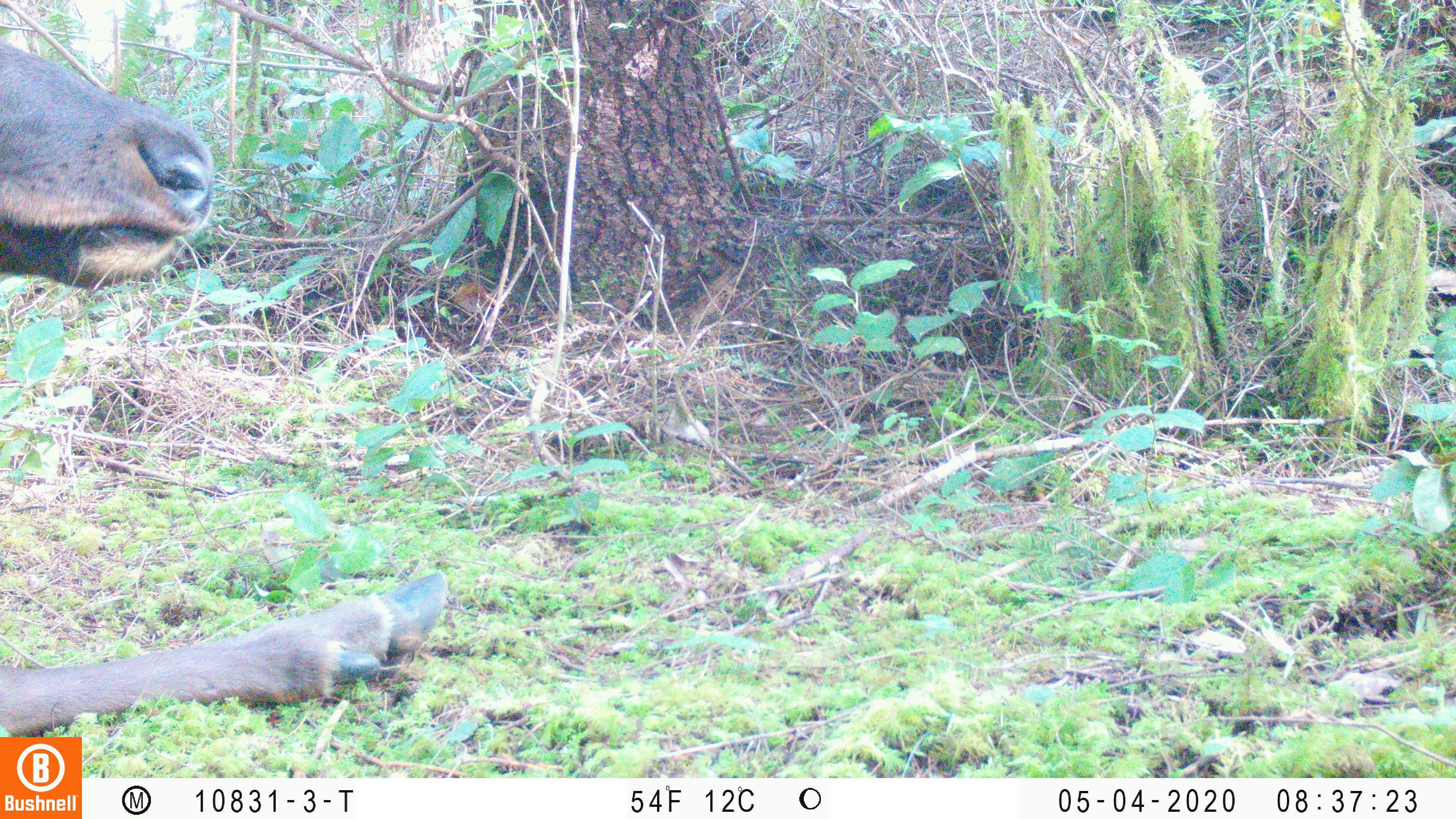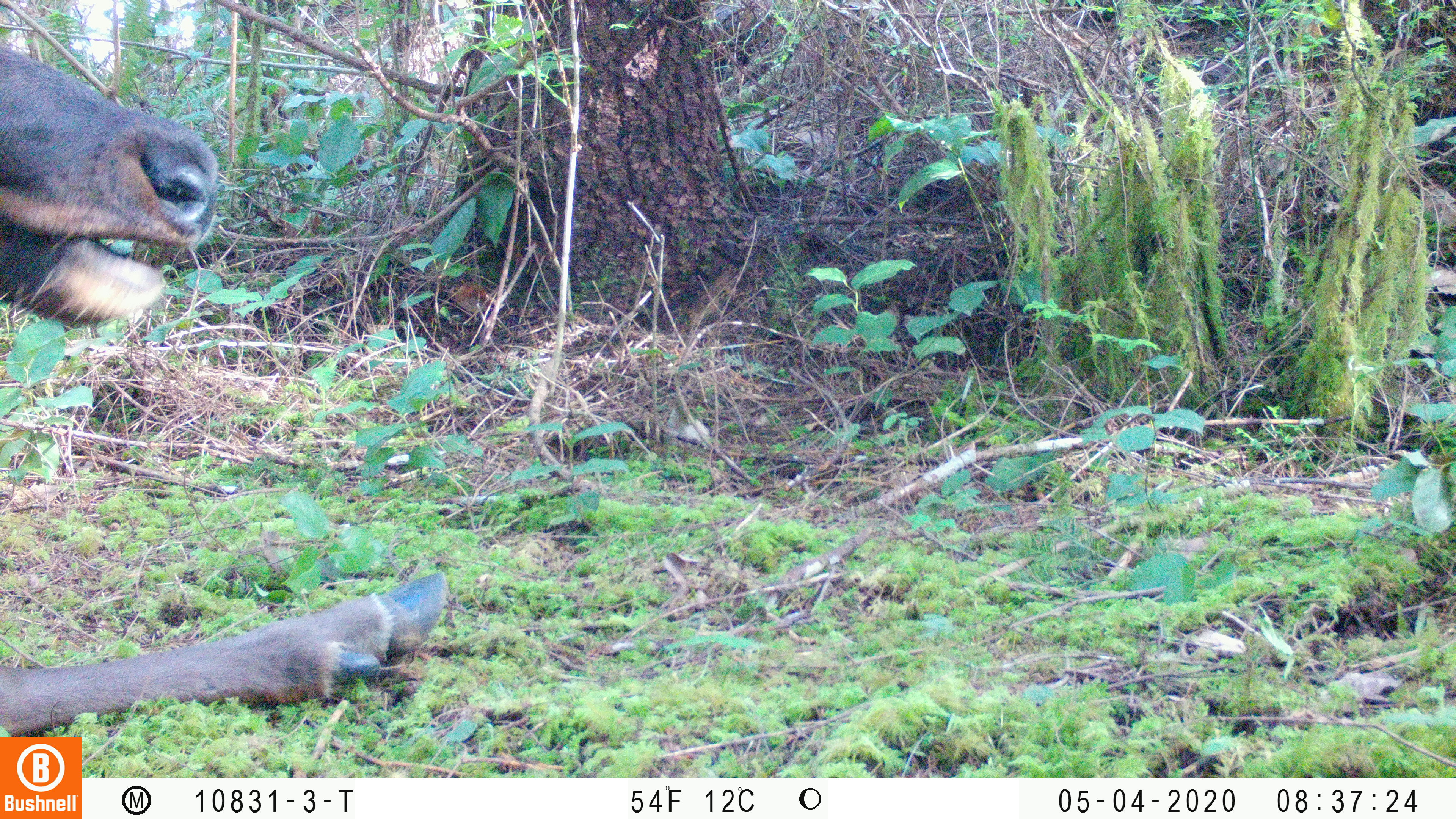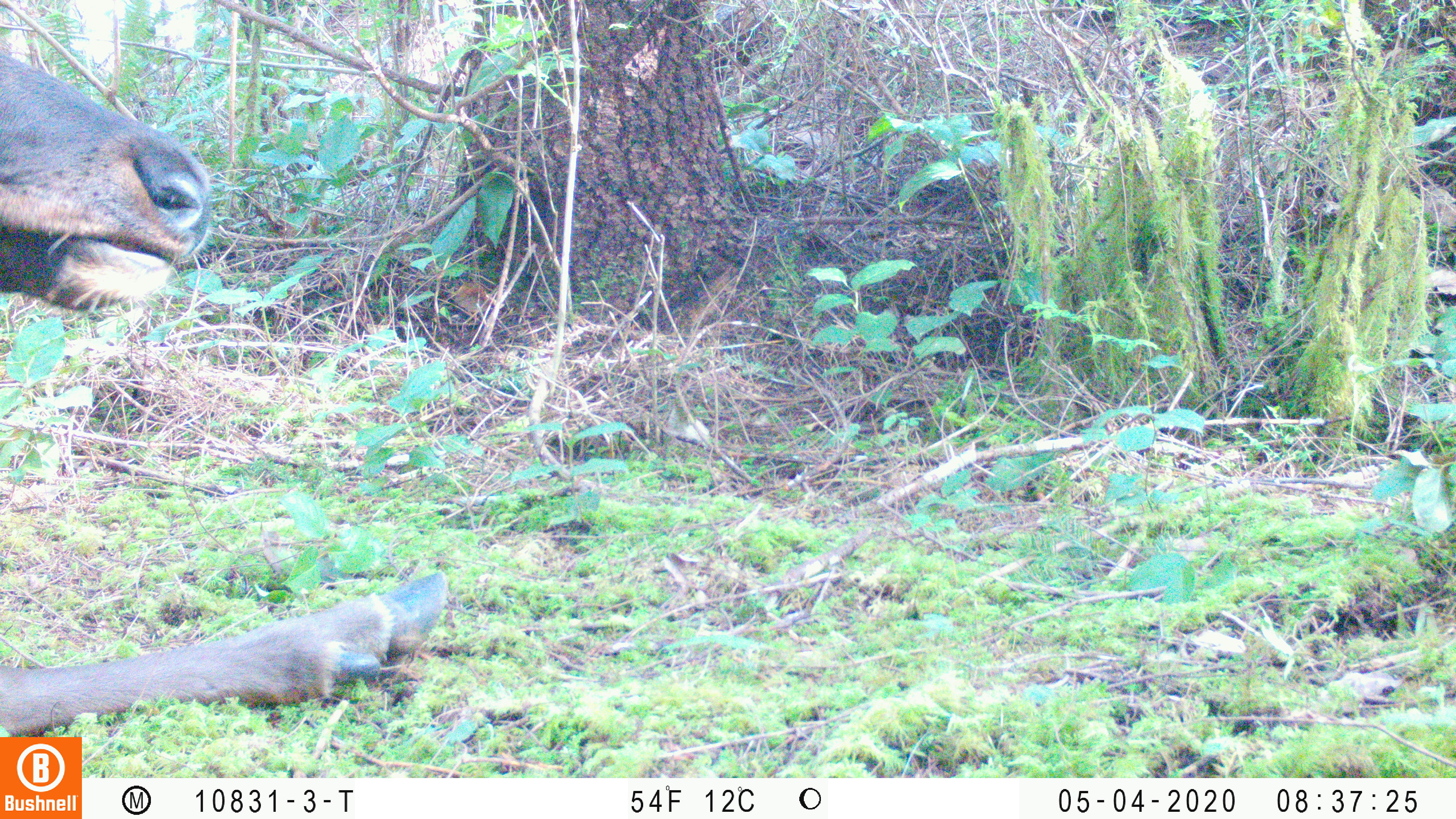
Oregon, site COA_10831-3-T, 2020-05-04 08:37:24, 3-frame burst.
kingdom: Animalia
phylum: Chordata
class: Mammalia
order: Artiodactyla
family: Cervidae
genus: Cervus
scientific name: Cervus canadensis roosevelti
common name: roosevelt elk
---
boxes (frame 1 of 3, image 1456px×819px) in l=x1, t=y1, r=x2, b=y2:
roosevelt elk: l=0, t=35, r=455, b=732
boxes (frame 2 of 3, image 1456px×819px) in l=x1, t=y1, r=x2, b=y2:
roosevelt elk: l=0, t=42, r=457, b=730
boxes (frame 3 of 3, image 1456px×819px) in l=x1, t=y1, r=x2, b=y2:
roosevelt elk: l=2, t=42, r=452, b=727